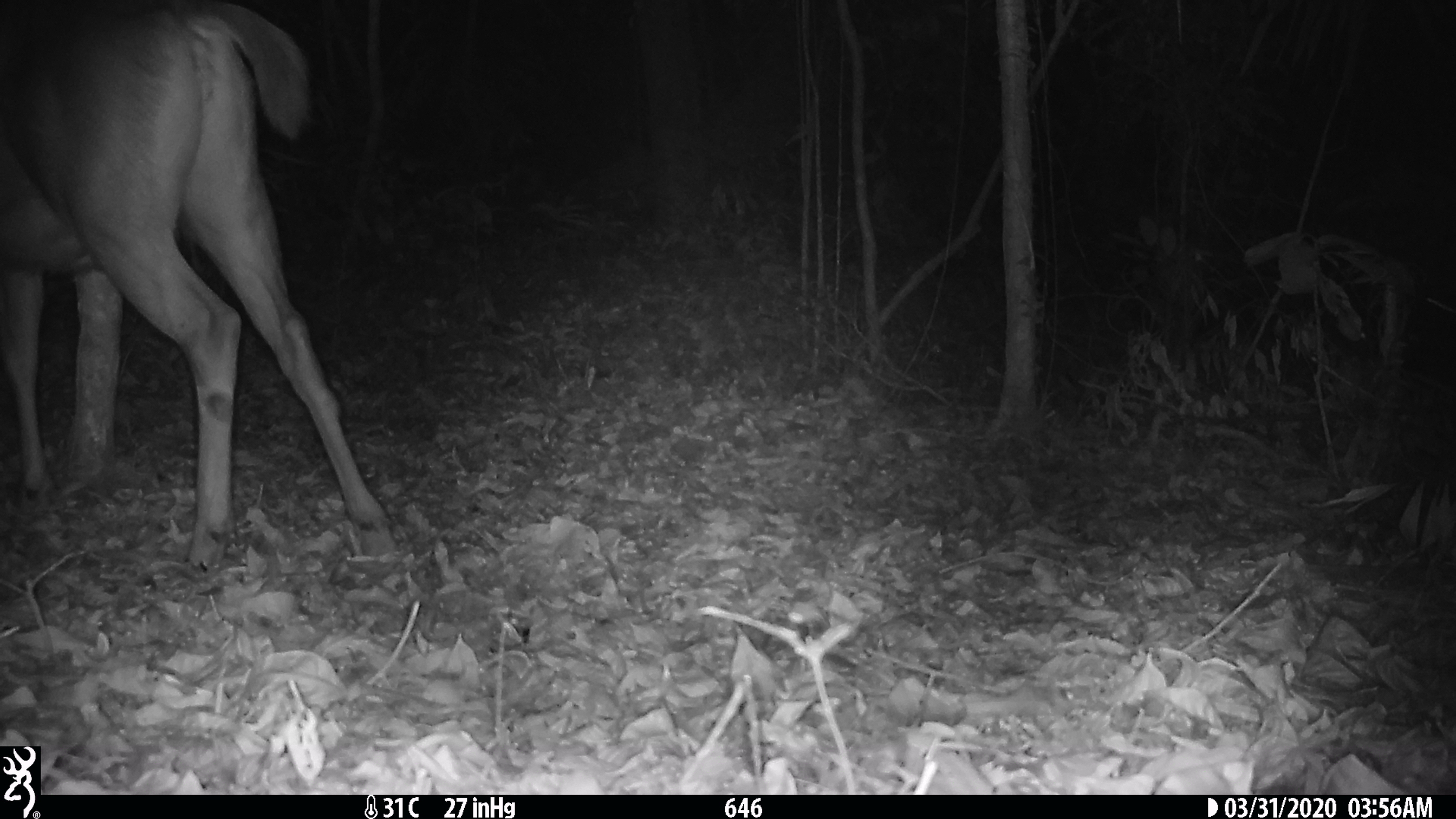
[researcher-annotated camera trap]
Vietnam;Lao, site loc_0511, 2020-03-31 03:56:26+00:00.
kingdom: Animalia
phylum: Chordata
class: Mammalia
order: Artiodactyla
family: Cervidae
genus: Rusa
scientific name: Rusa unicolor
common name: sambar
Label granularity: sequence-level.